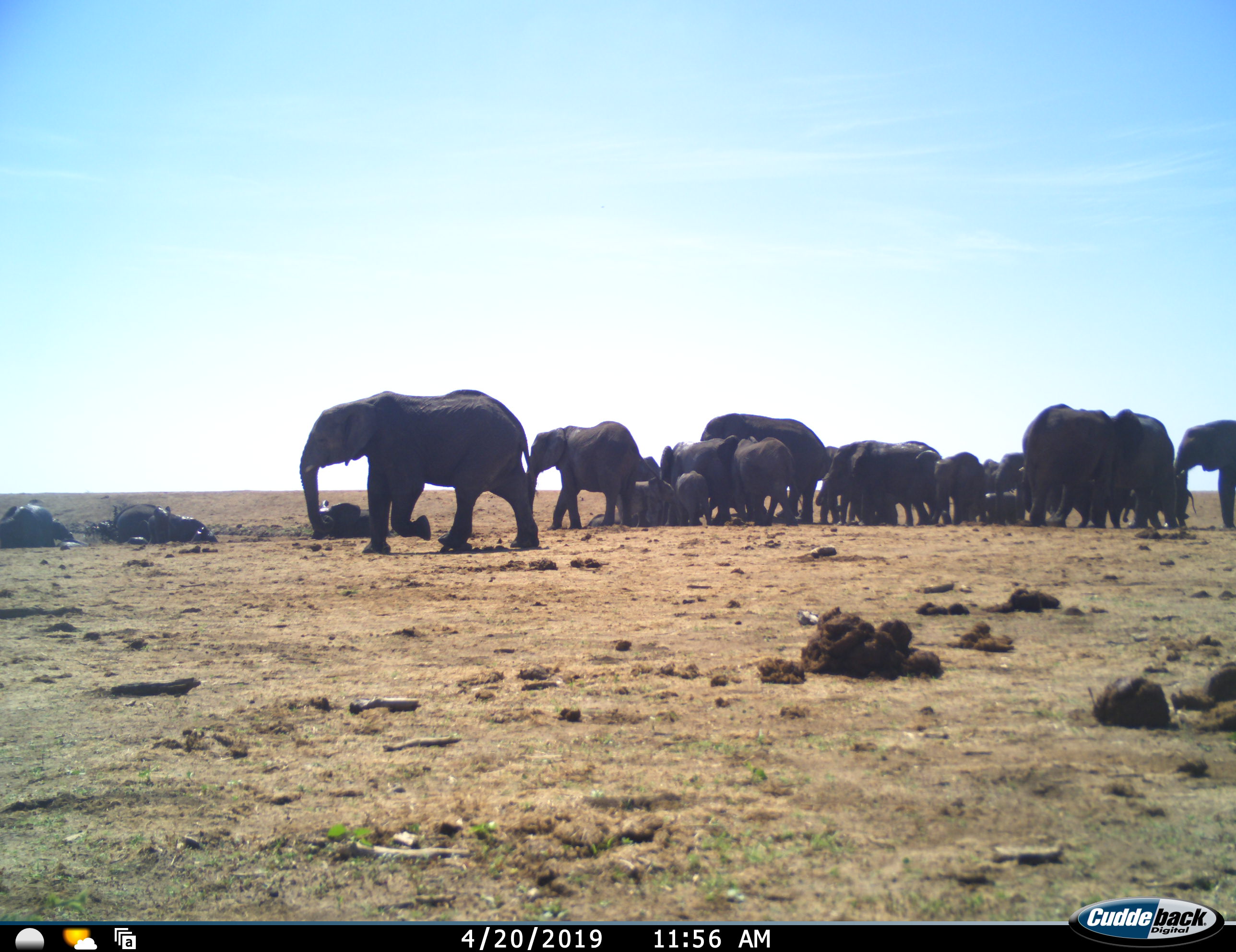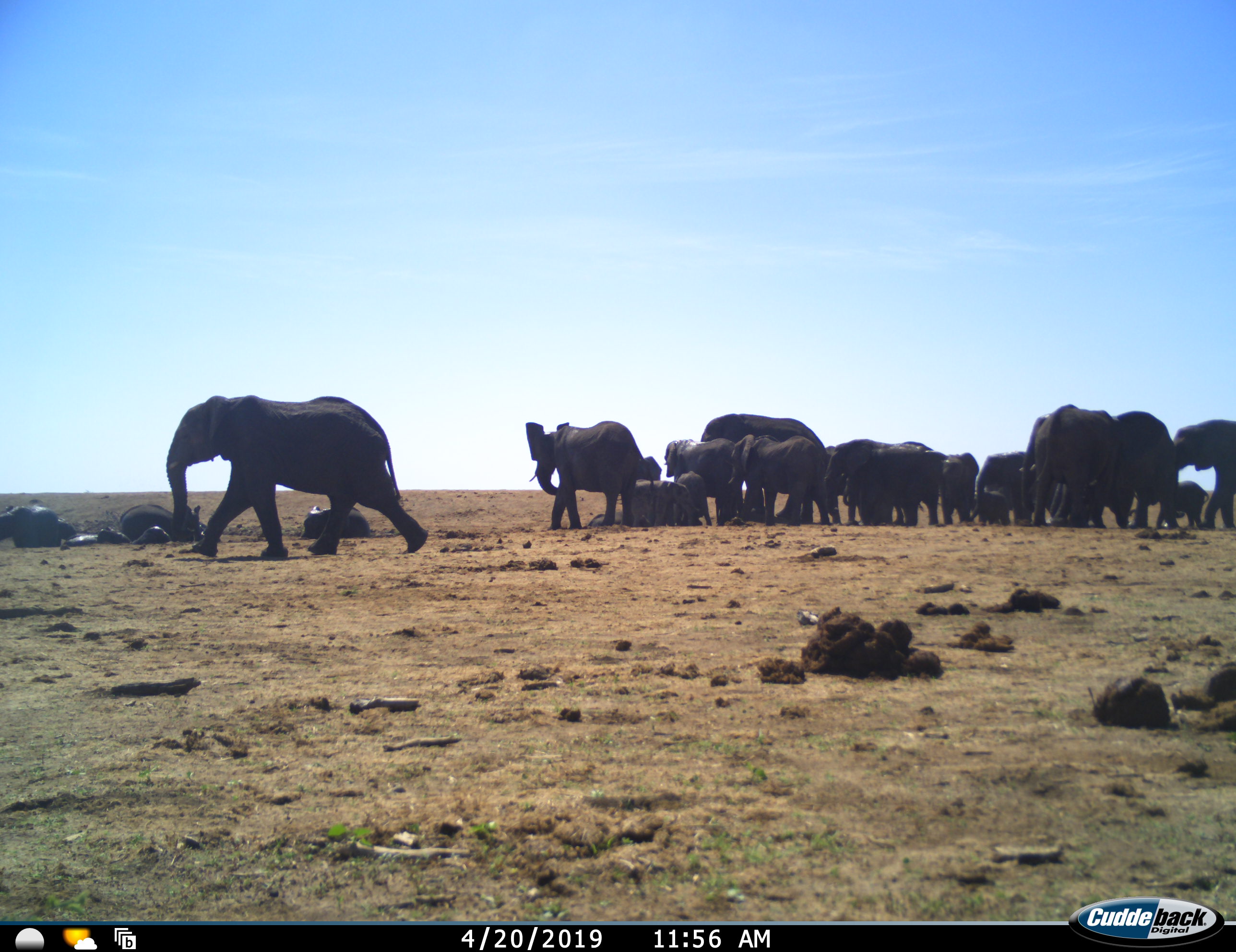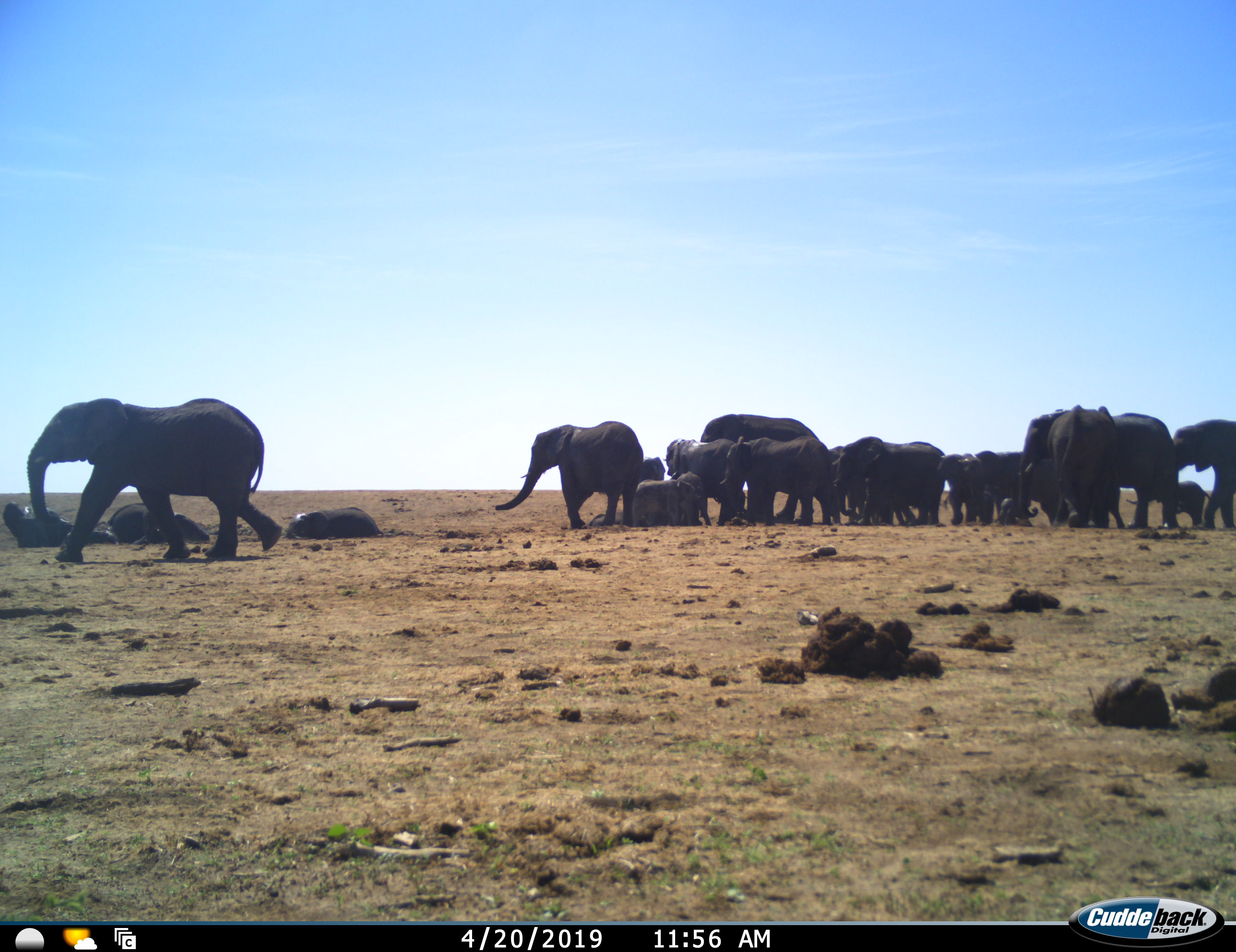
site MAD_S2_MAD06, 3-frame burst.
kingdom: Animalia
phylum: Chordata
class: Mammalia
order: Proboscidea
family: Elephantidae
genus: Loxodonta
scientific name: Loxodonta africana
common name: african bush elephant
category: elephant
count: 11-50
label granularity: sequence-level